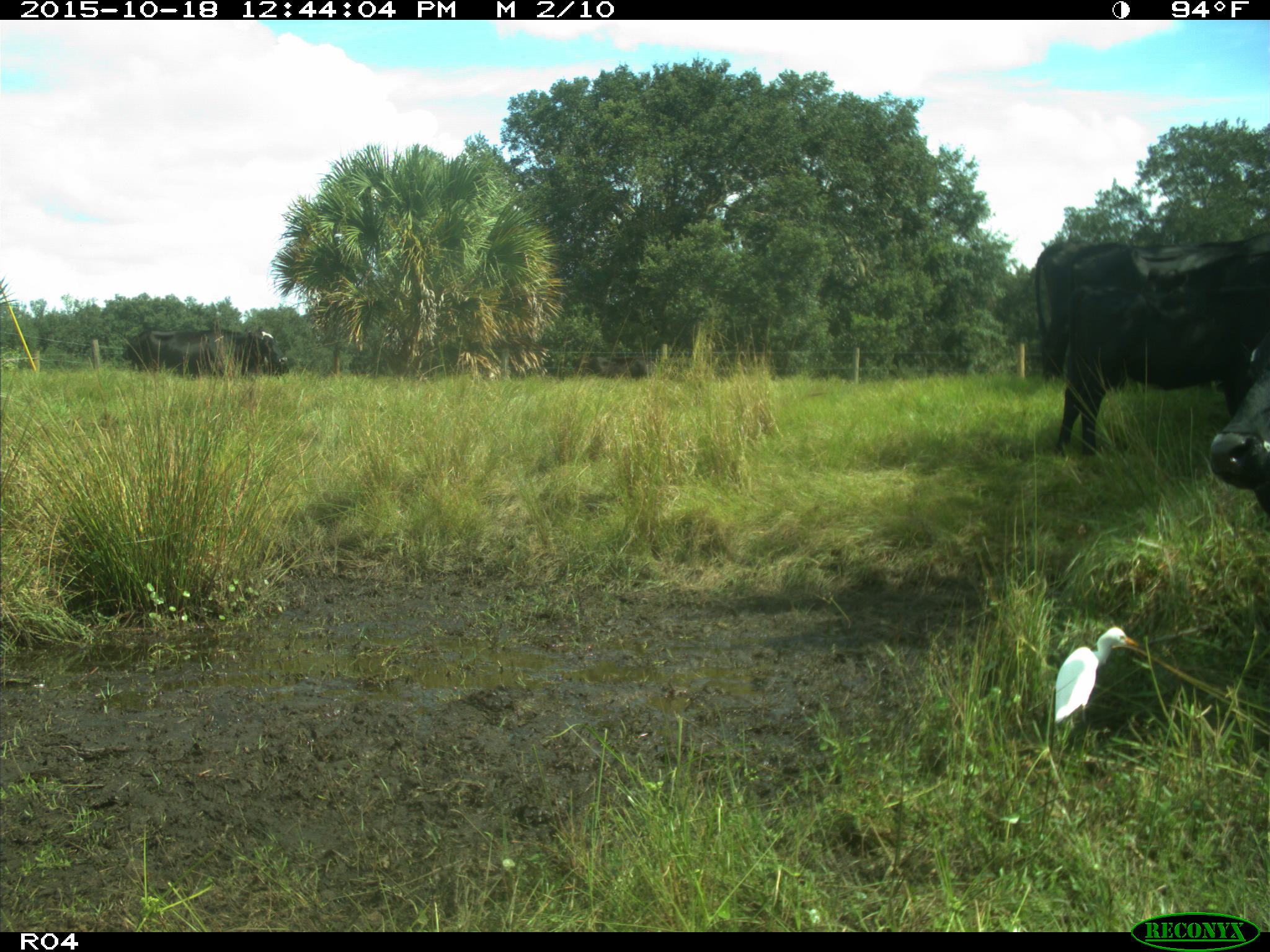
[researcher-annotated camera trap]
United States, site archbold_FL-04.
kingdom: Animalia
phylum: Chordata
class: Mammalia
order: Artiodactyla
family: Bovidae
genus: Bos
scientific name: Bos taurus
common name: domestic cow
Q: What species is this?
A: Bos taurus (domestic cow).